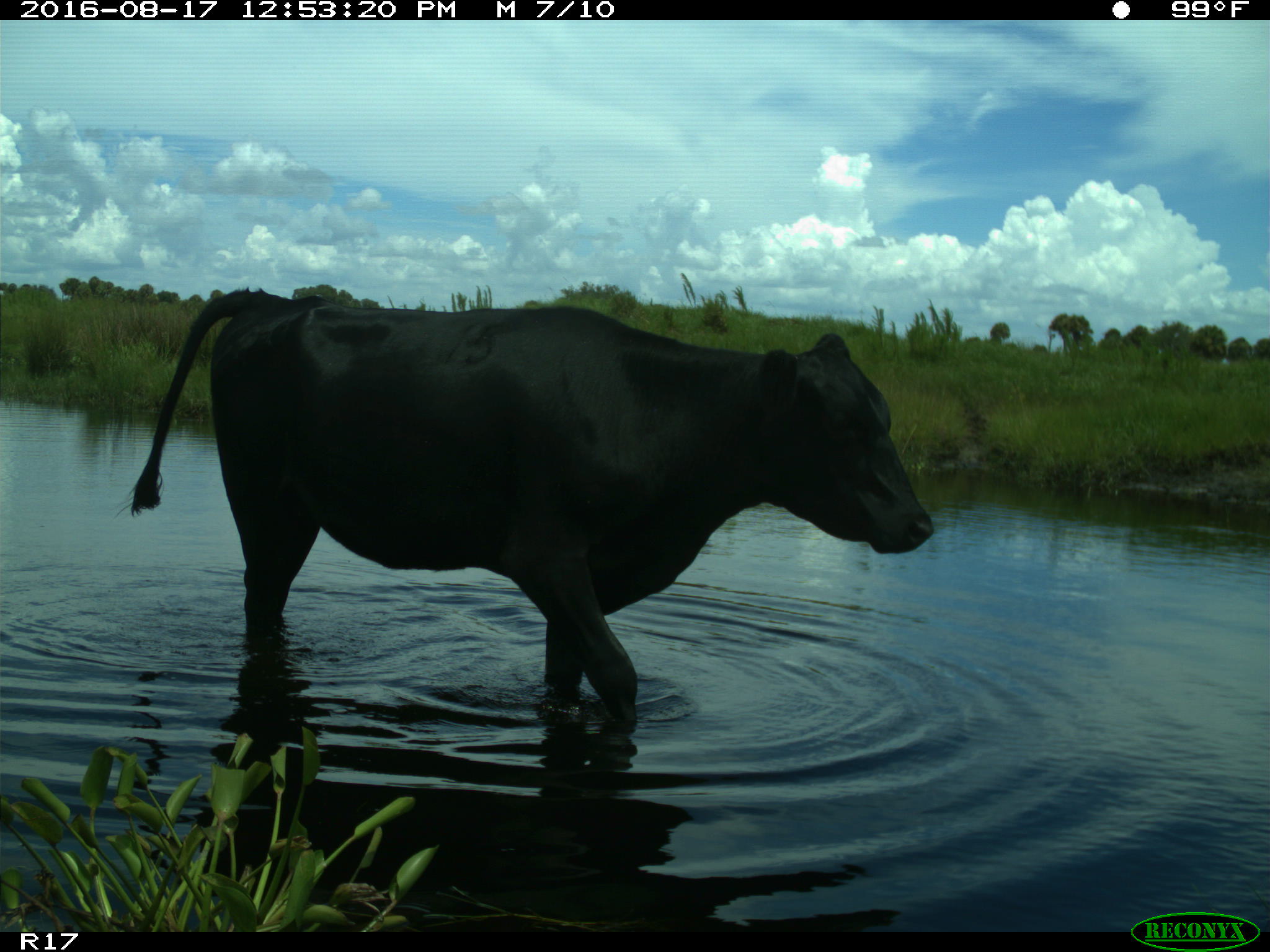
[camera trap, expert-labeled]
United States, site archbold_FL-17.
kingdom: Animalia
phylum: Chordata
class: Mammalia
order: Artiodactyla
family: Bovidae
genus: Bos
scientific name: Bos taurus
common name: domestic cow